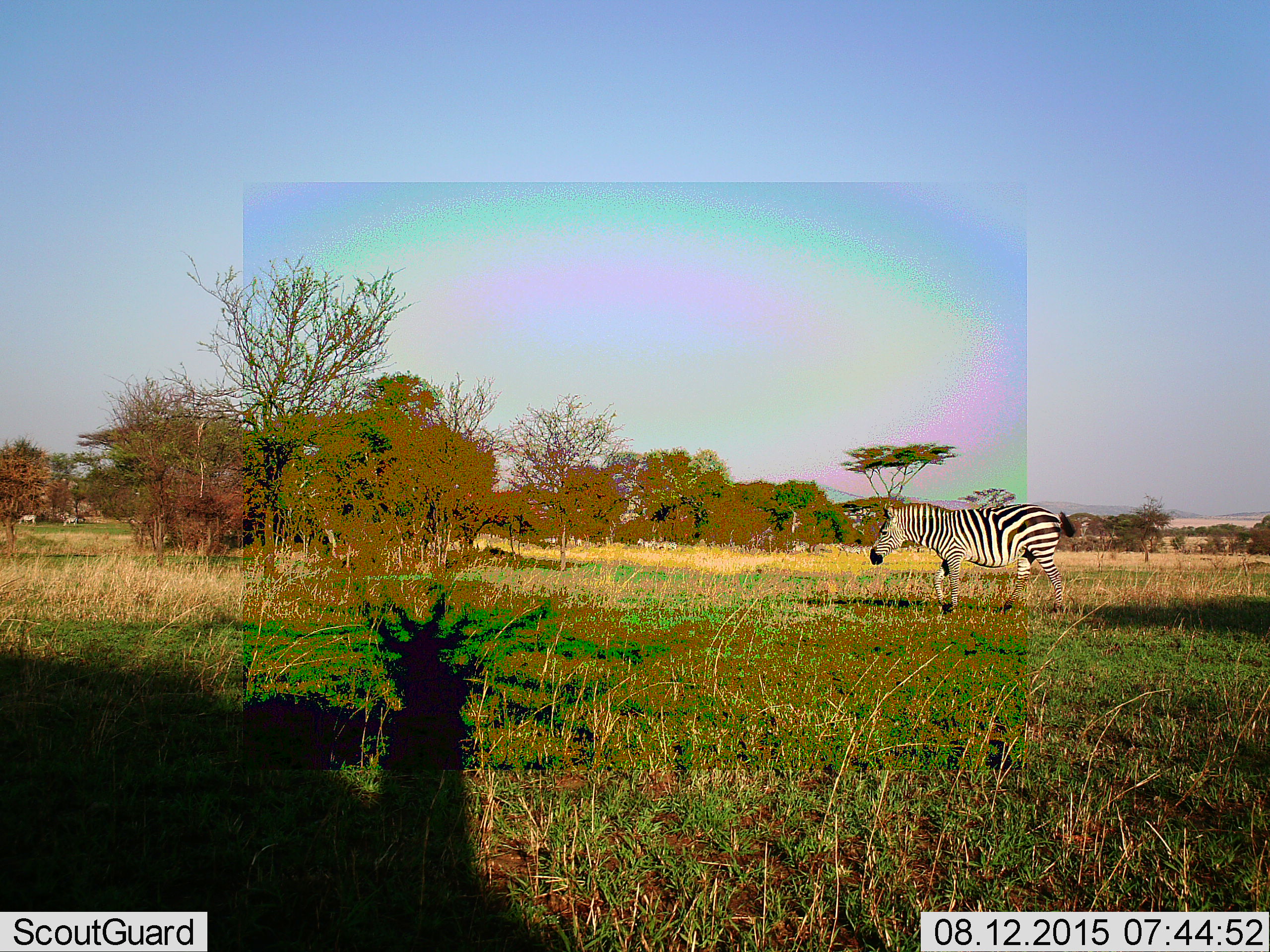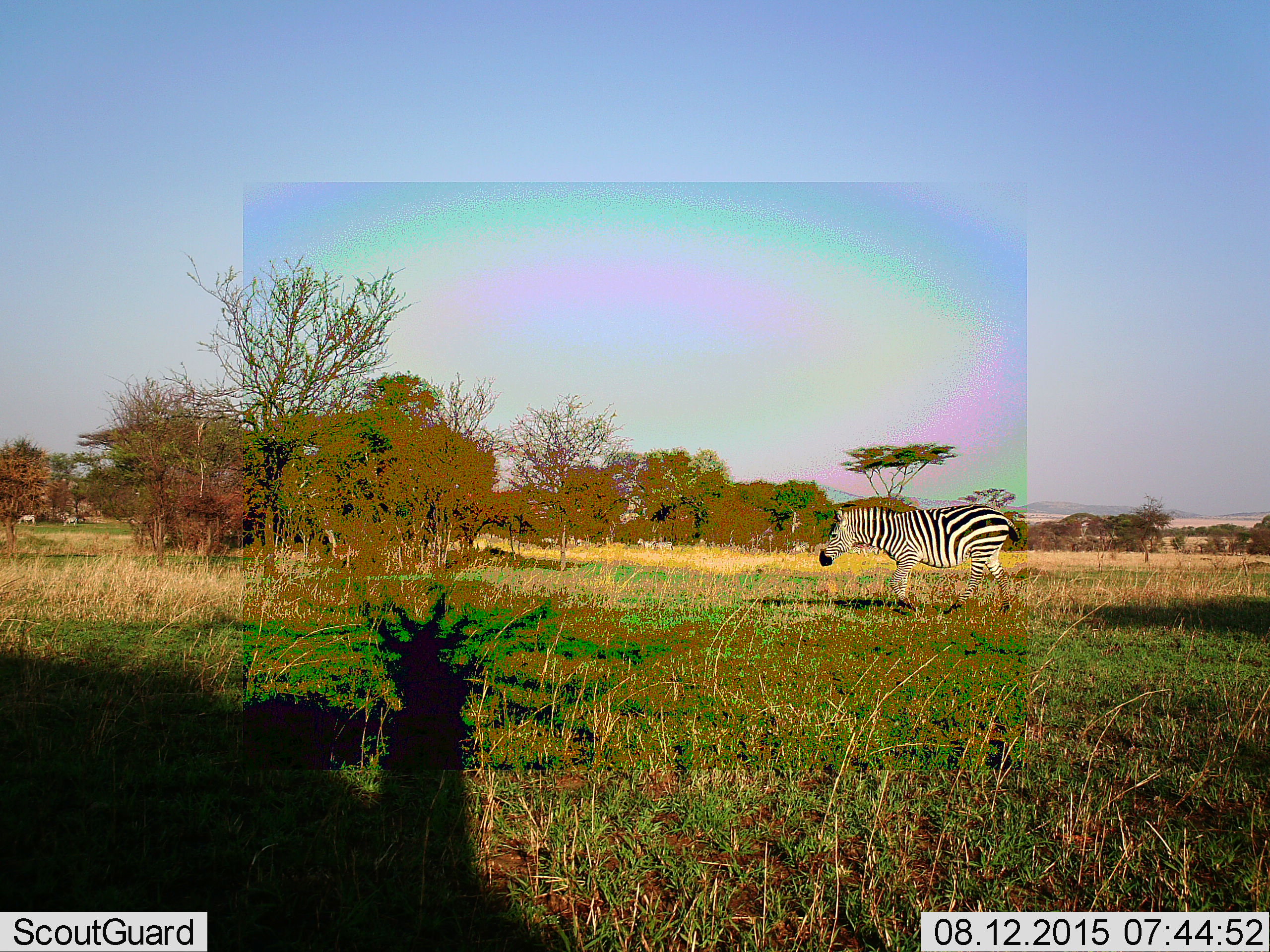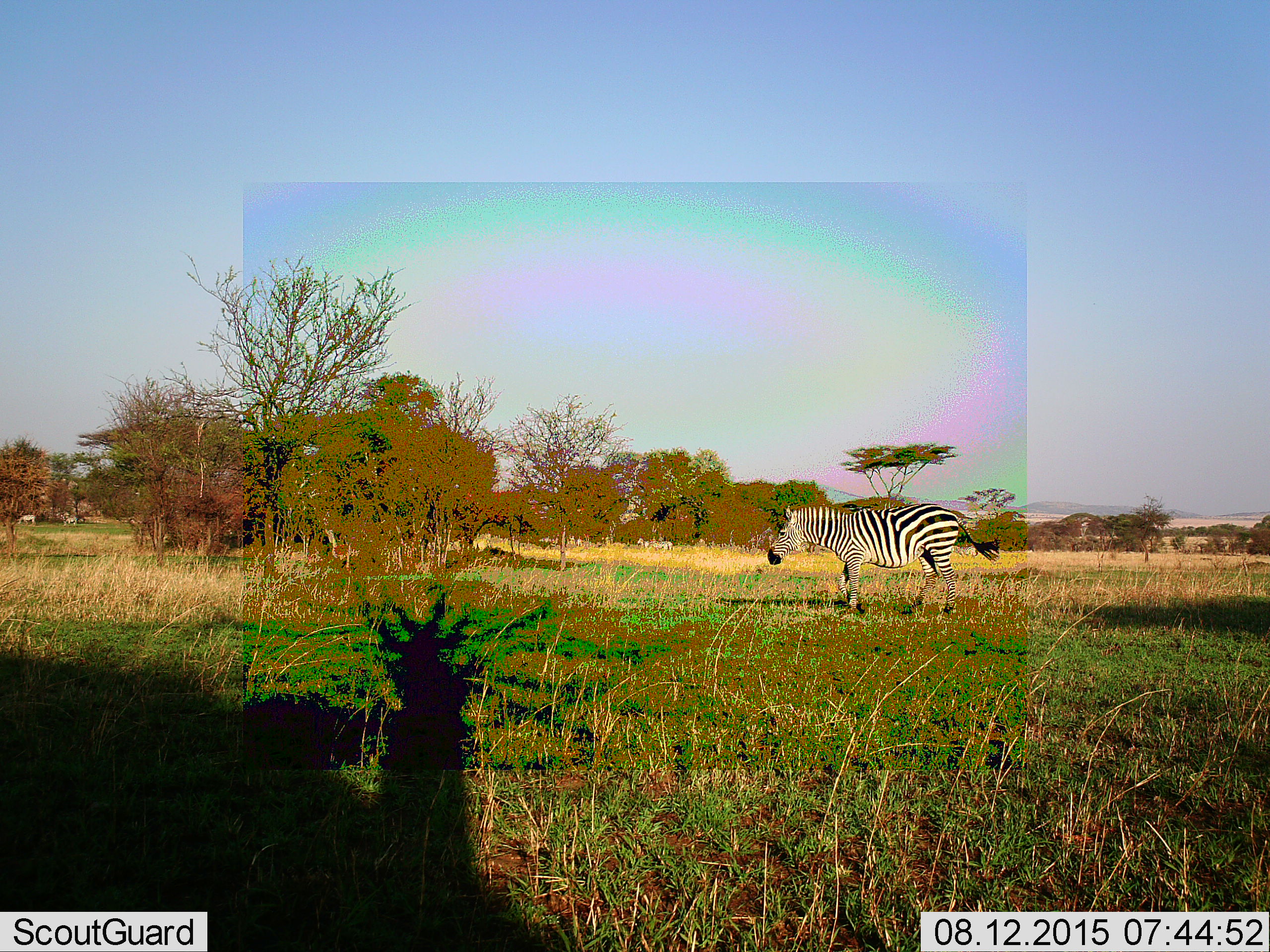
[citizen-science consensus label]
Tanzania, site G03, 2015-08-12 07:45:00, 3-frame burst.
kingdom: Animalia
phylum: Chordata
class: Mammalia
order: Perissodactyla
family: Equidae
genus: Equus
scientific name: Equus quagga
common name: plains zebra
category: zebra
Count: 1.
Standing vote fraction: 33%.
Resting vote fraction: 0%.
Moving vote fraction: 87%.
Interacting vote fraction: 0%.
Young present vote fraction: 0%.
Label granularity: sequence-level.